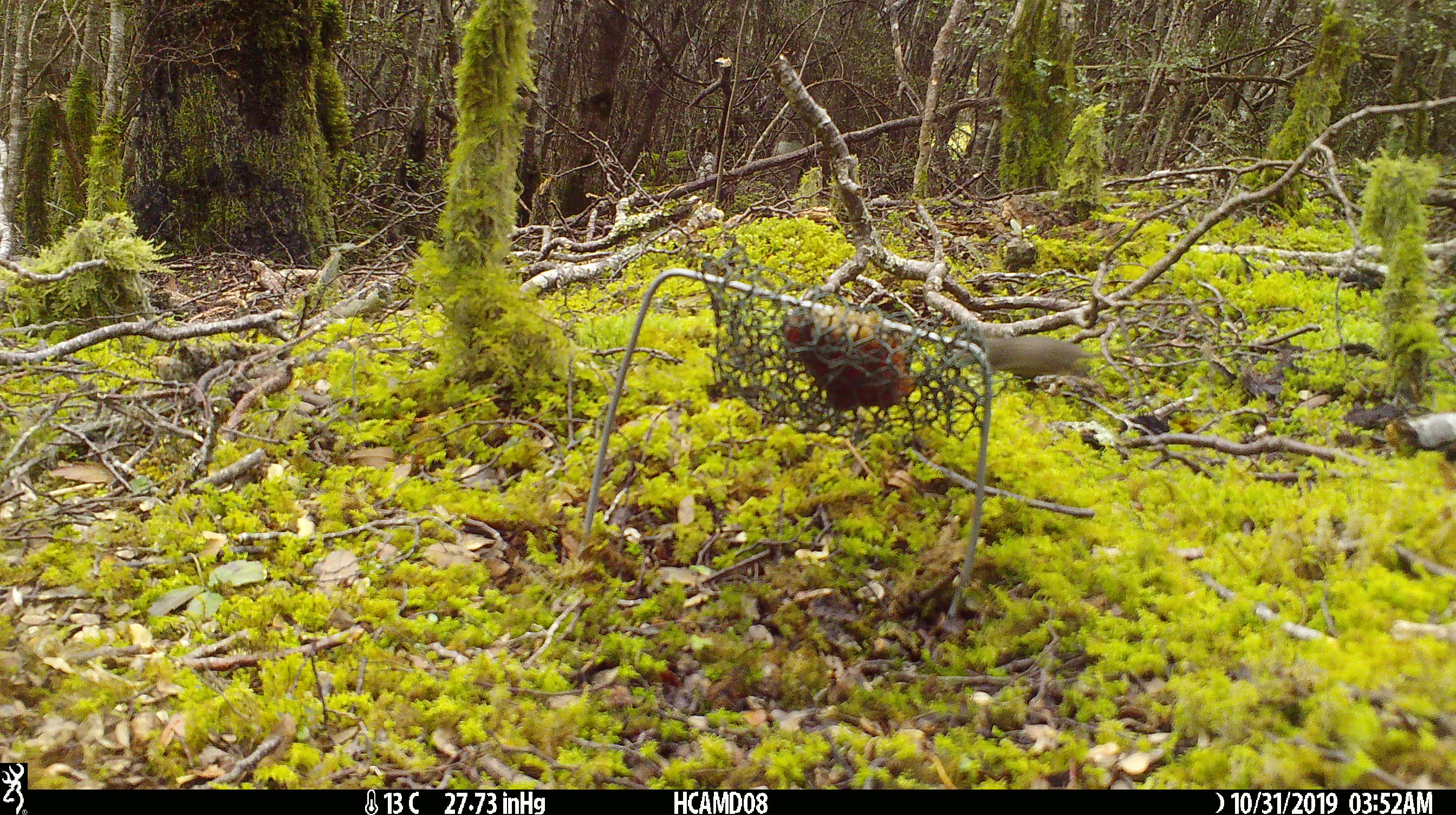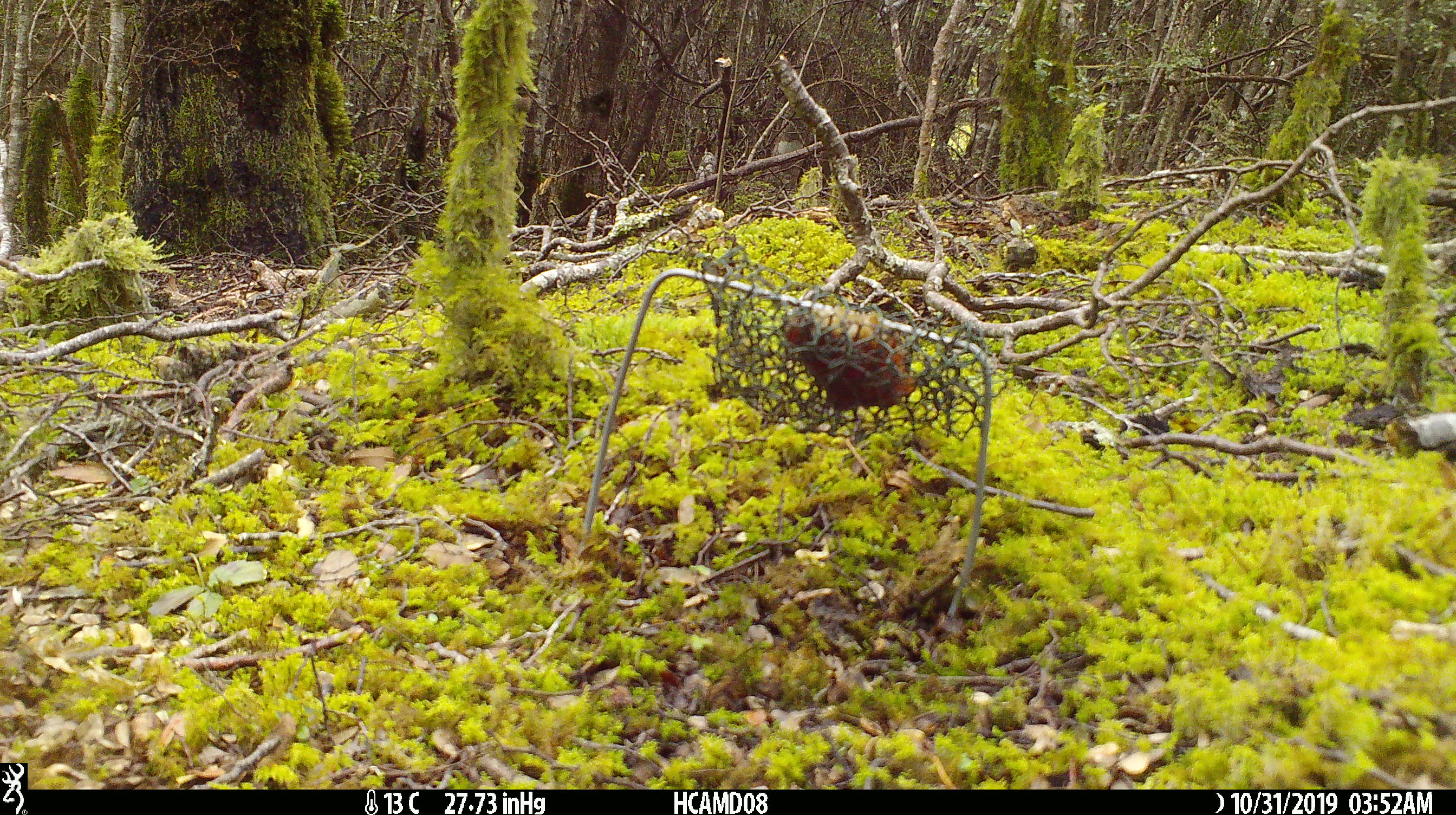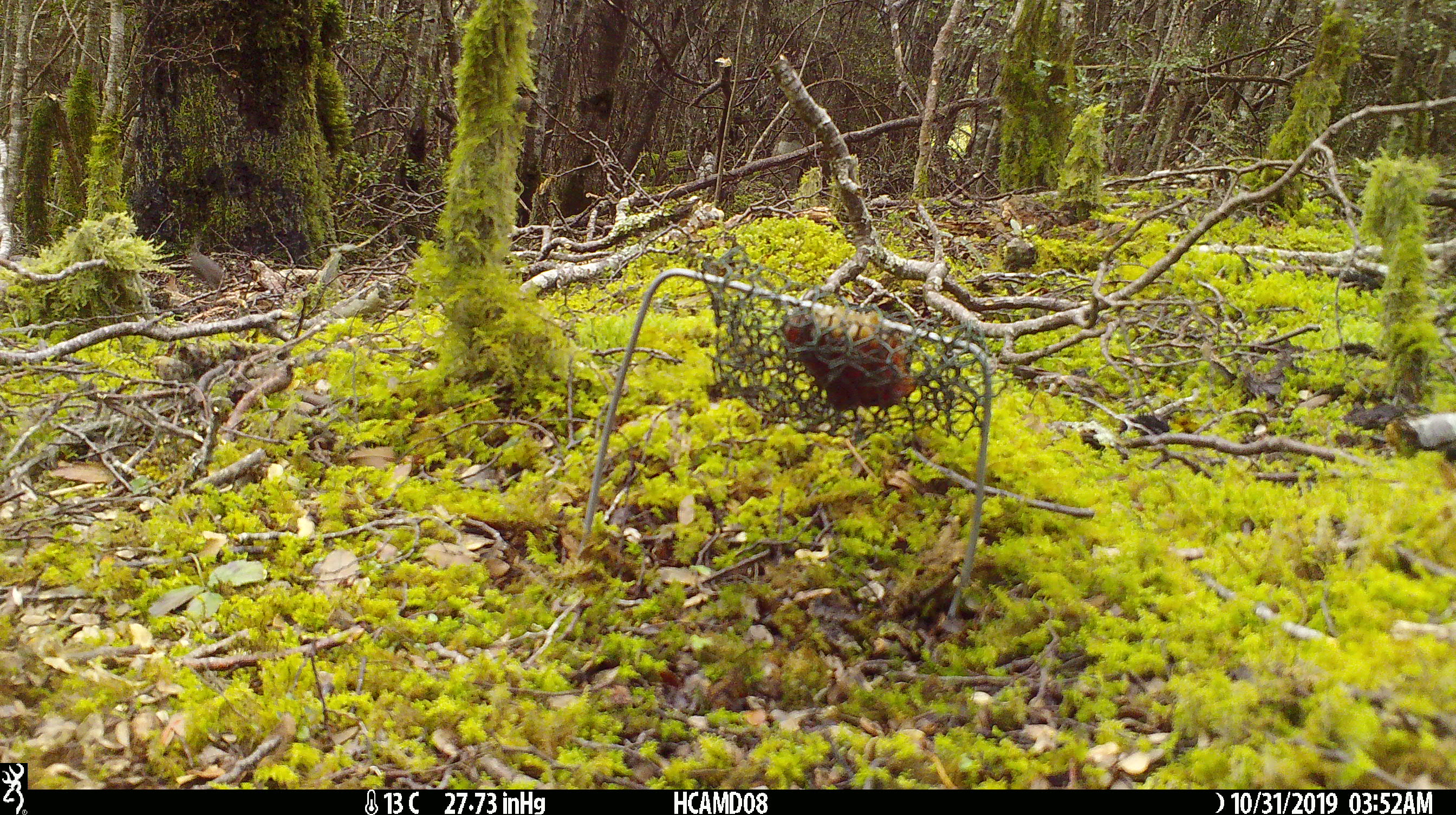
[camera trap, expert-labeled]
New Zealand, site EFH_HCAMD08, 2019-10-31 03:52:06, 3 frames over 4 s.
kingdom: Animalia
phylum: Chordata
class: Mammalia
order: Rodentia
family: Muridae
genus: Mus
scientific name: Mus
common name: mouse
Mouse (Mus).